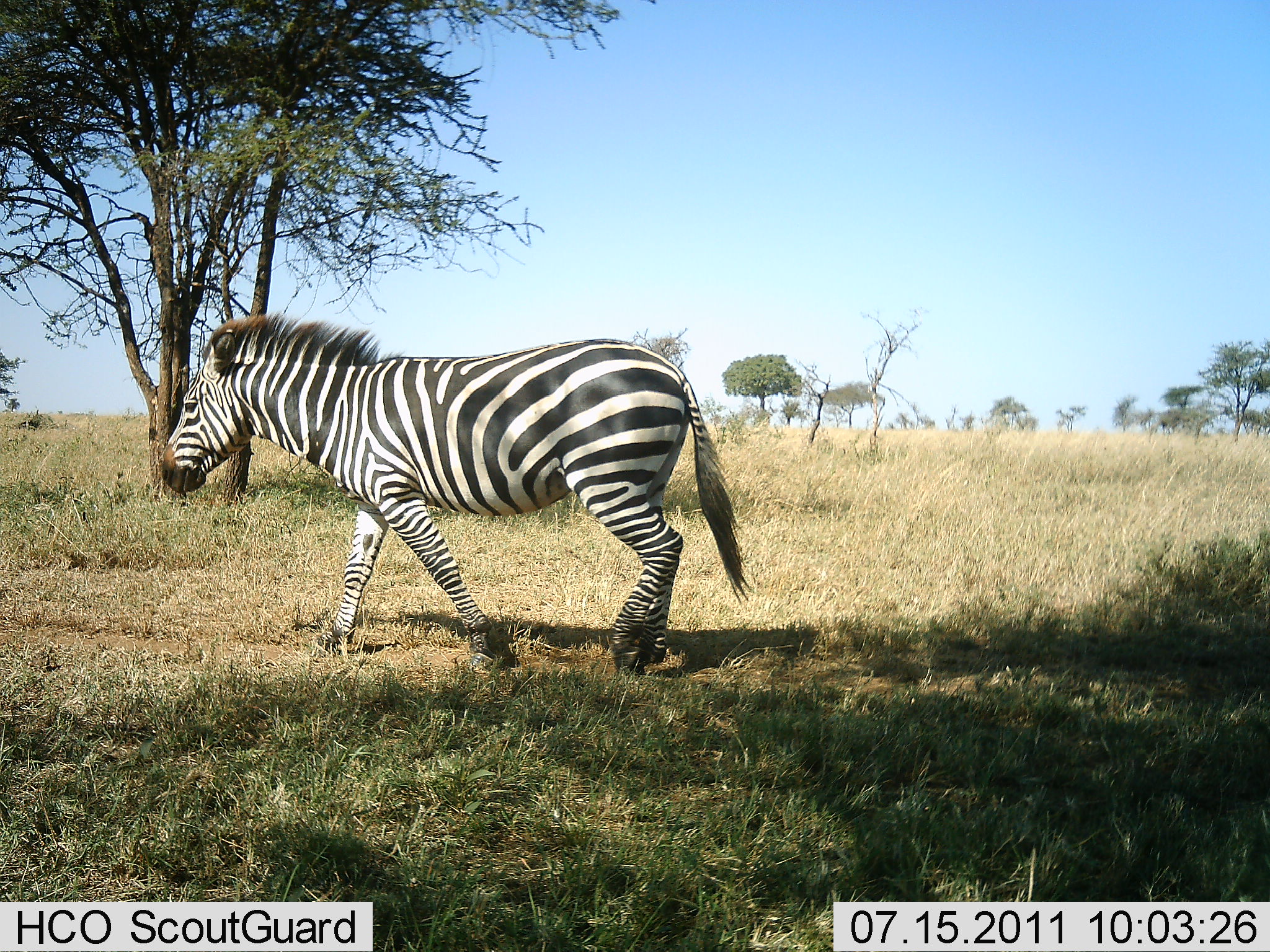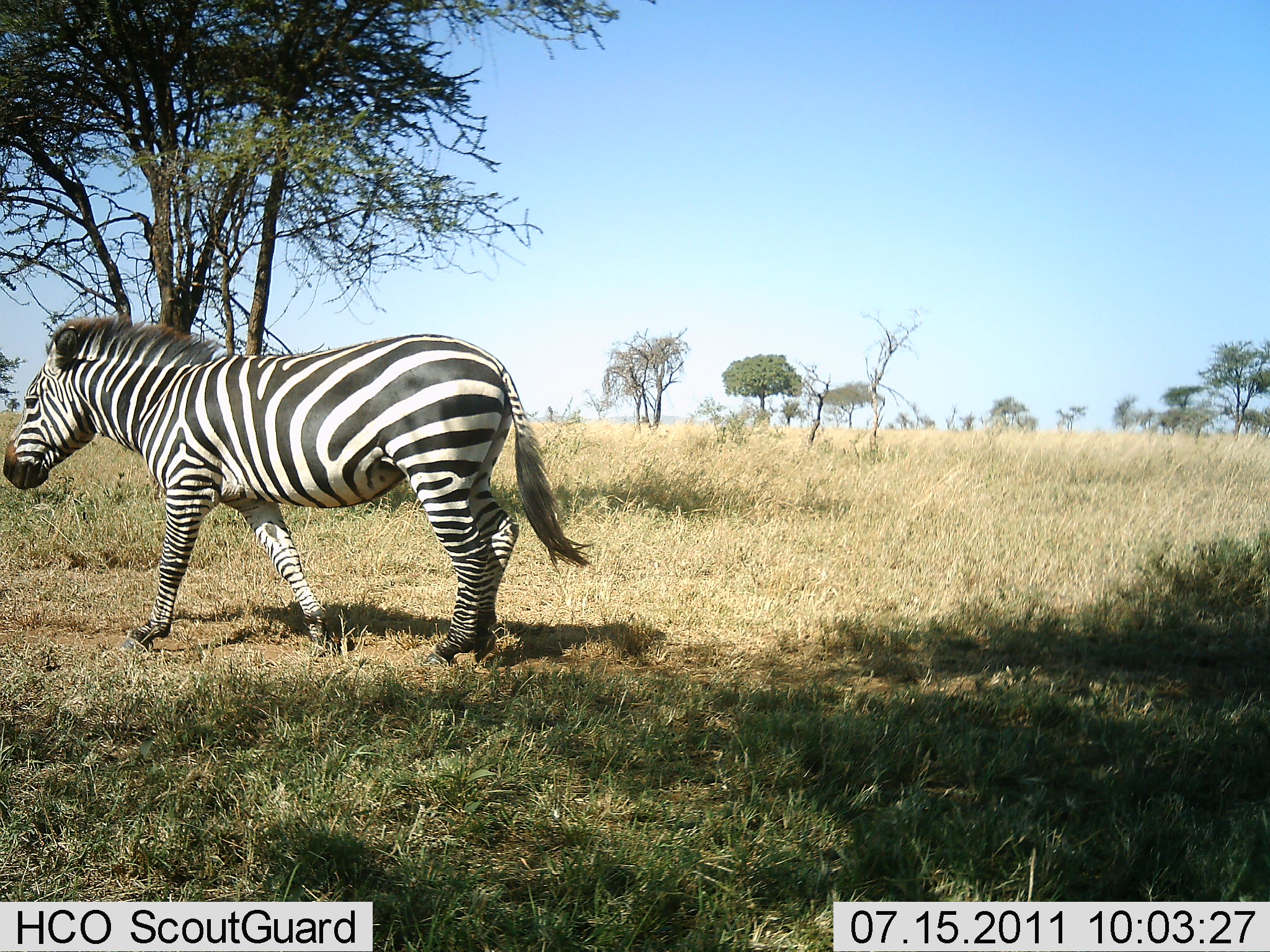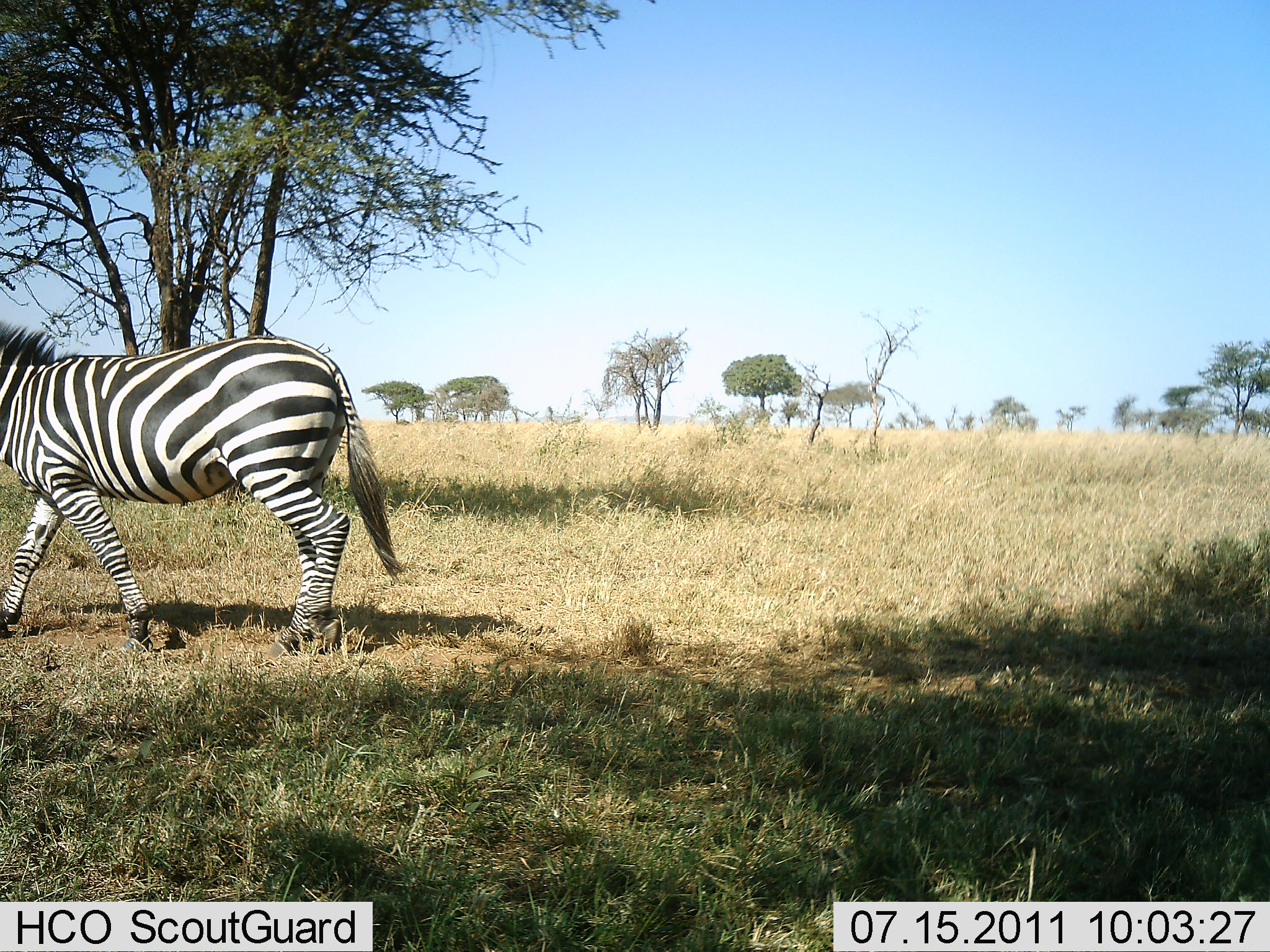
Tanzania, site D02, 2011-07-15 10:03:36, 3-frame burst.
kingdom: Animalia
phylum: Chordata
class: Mammalia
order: Perissodactyla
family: Equidae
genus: Equus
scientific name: Equus quagga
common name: plains zebra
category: zebra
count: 1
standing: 0%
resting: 0%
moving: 100%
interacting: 0%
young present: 0%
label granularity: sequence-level